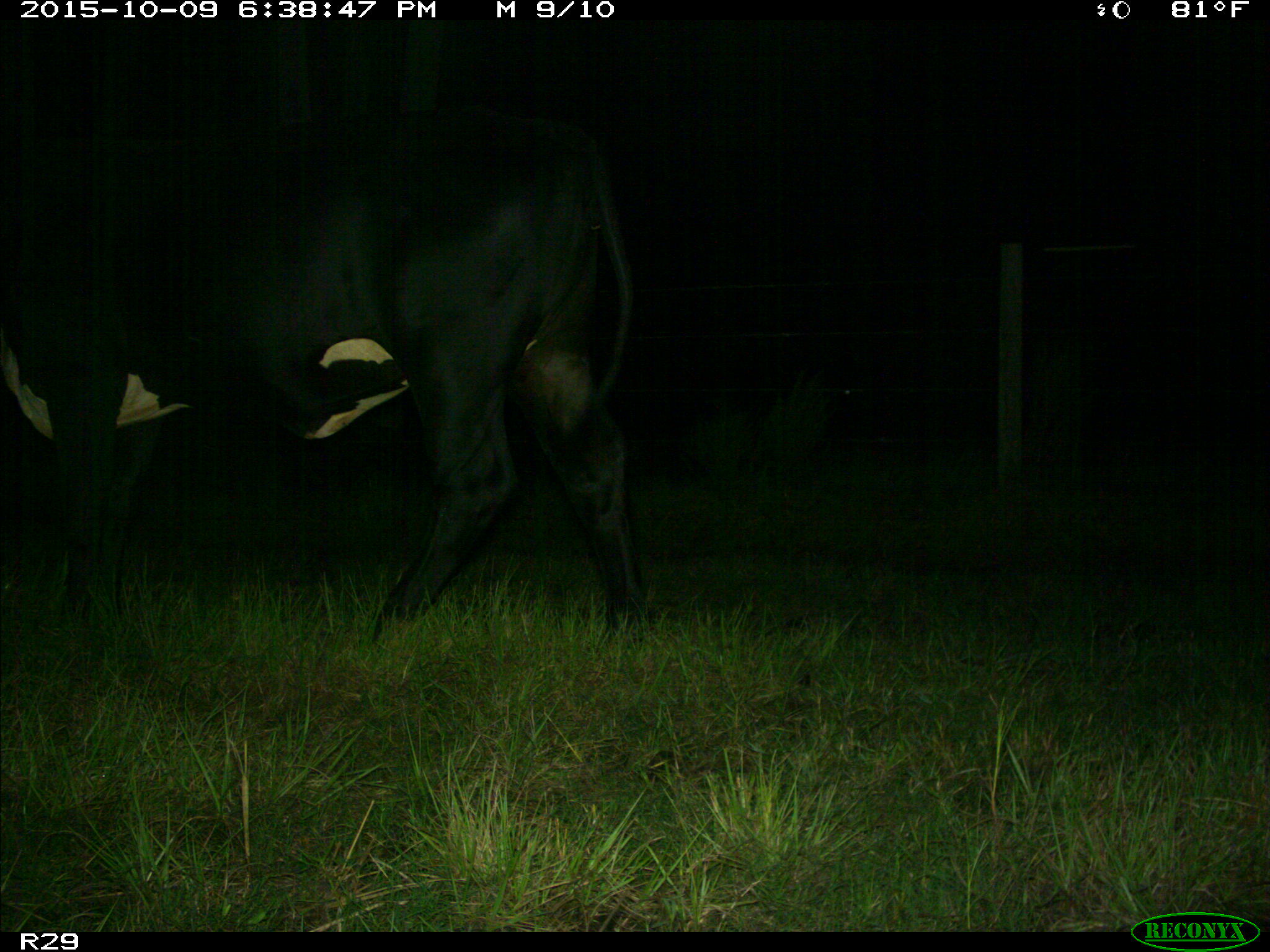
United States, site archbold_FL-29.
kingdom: Animalia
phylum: Chordata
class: Mammalia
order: Artiodactyla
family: Bovidae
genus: Bos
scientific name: Bos taurus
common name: domestic cow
Bos taurus (domestic cow).